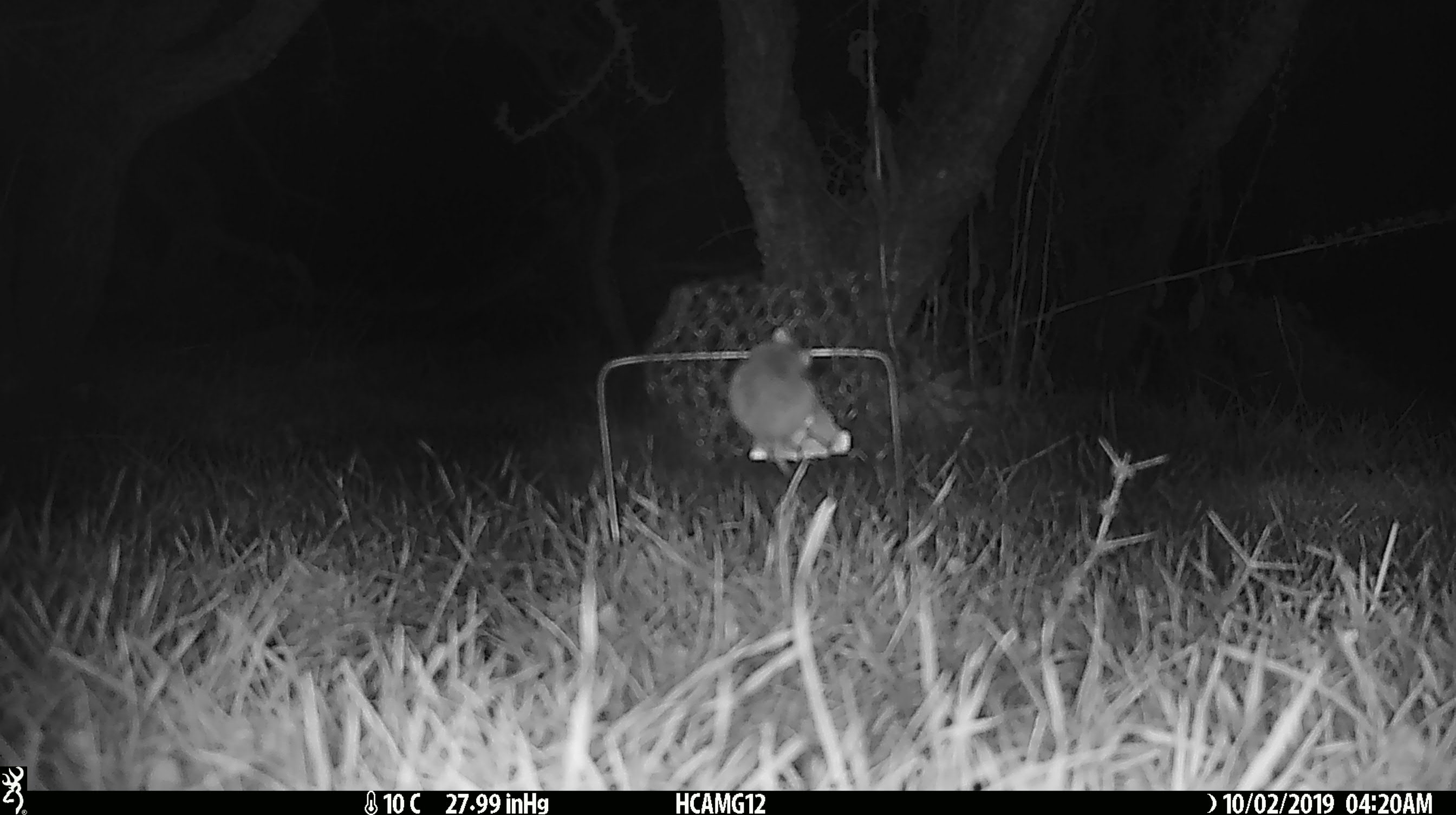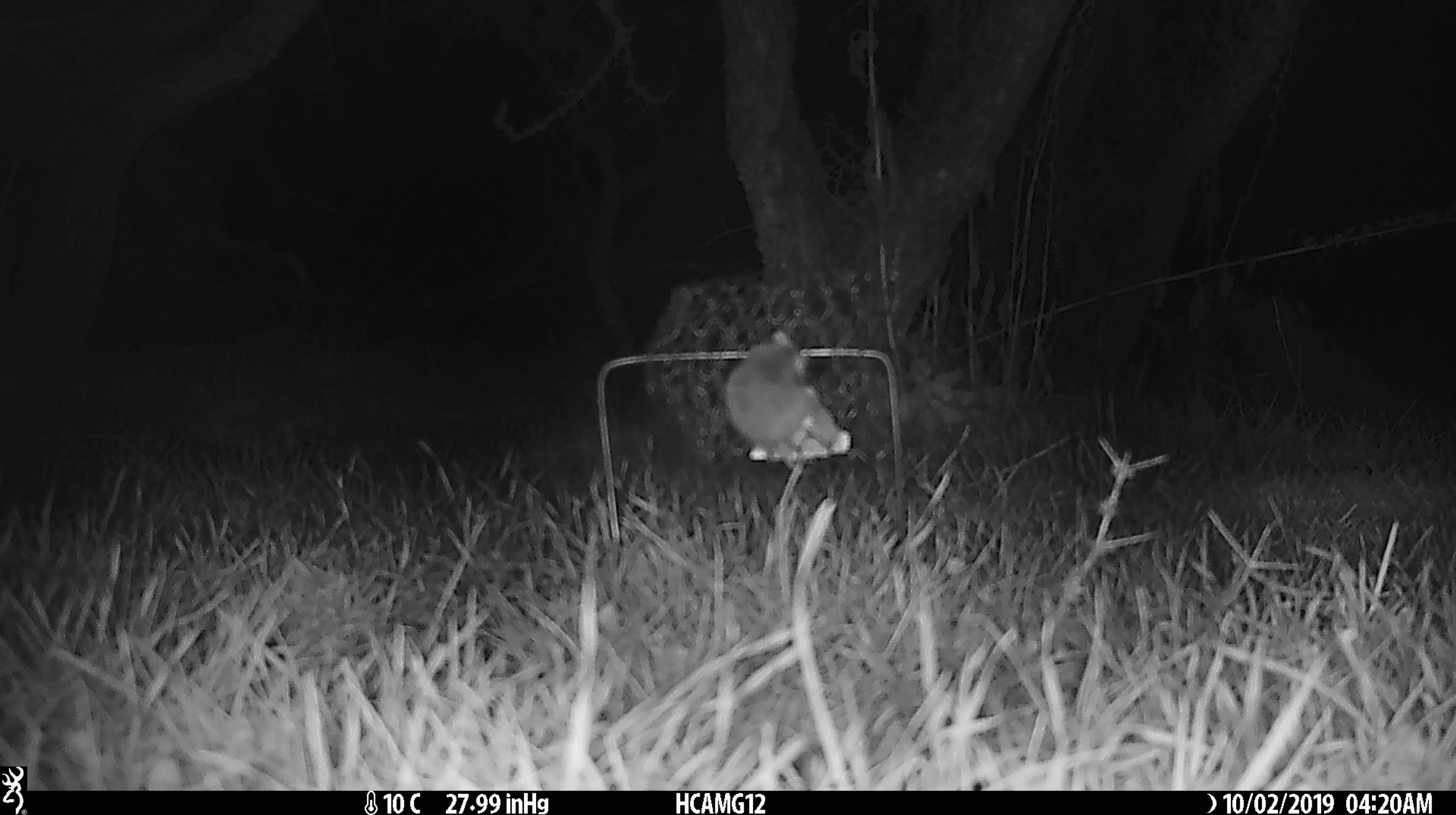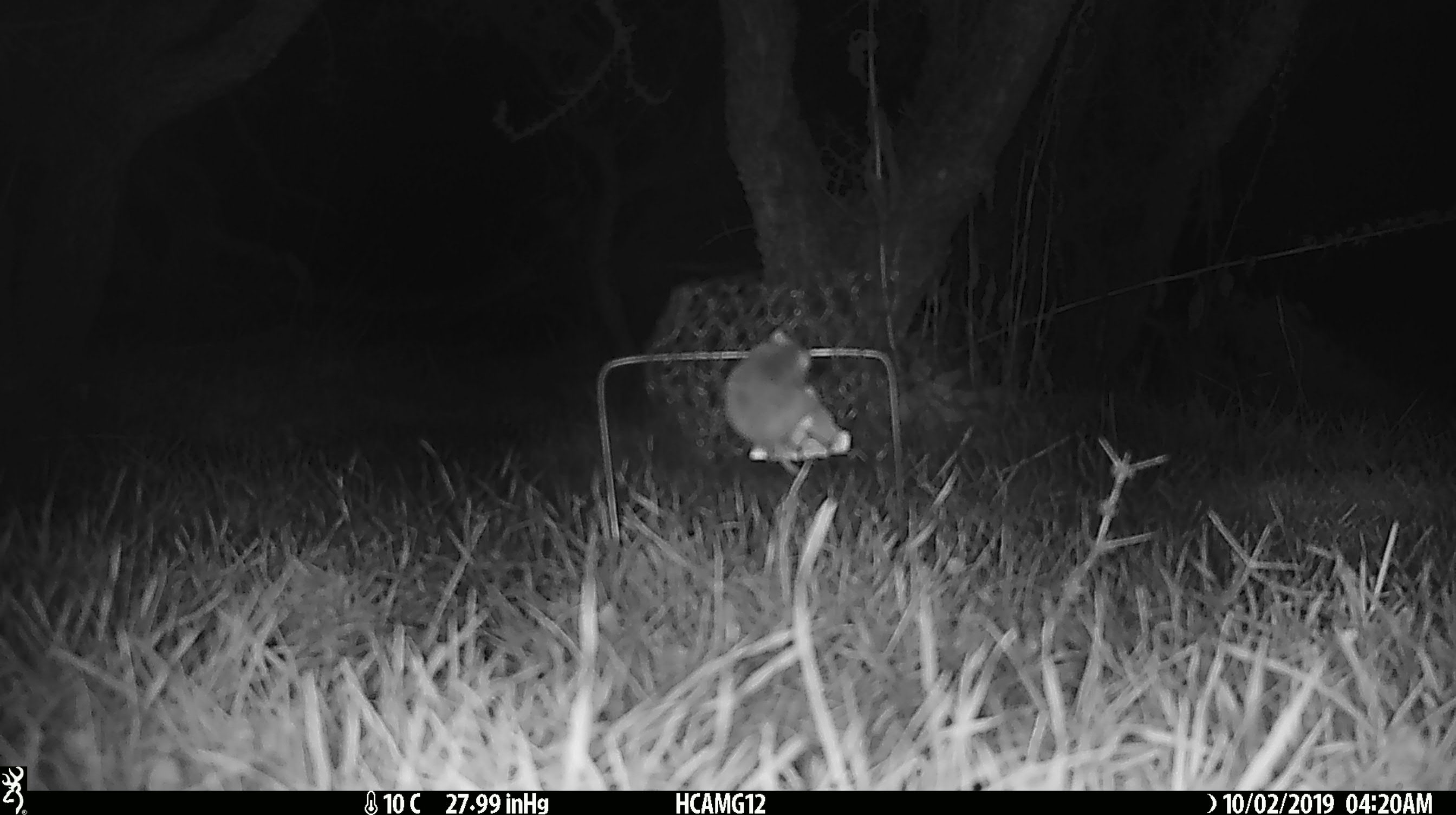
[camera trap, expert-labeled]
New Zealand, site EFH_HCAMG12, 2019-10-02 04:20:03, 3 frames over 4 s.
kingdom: Animalia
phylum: Chordata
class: Mammalia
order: Rodentia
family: Muridae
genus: Mus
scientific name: Mus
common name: mouse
Mouse (Mus).